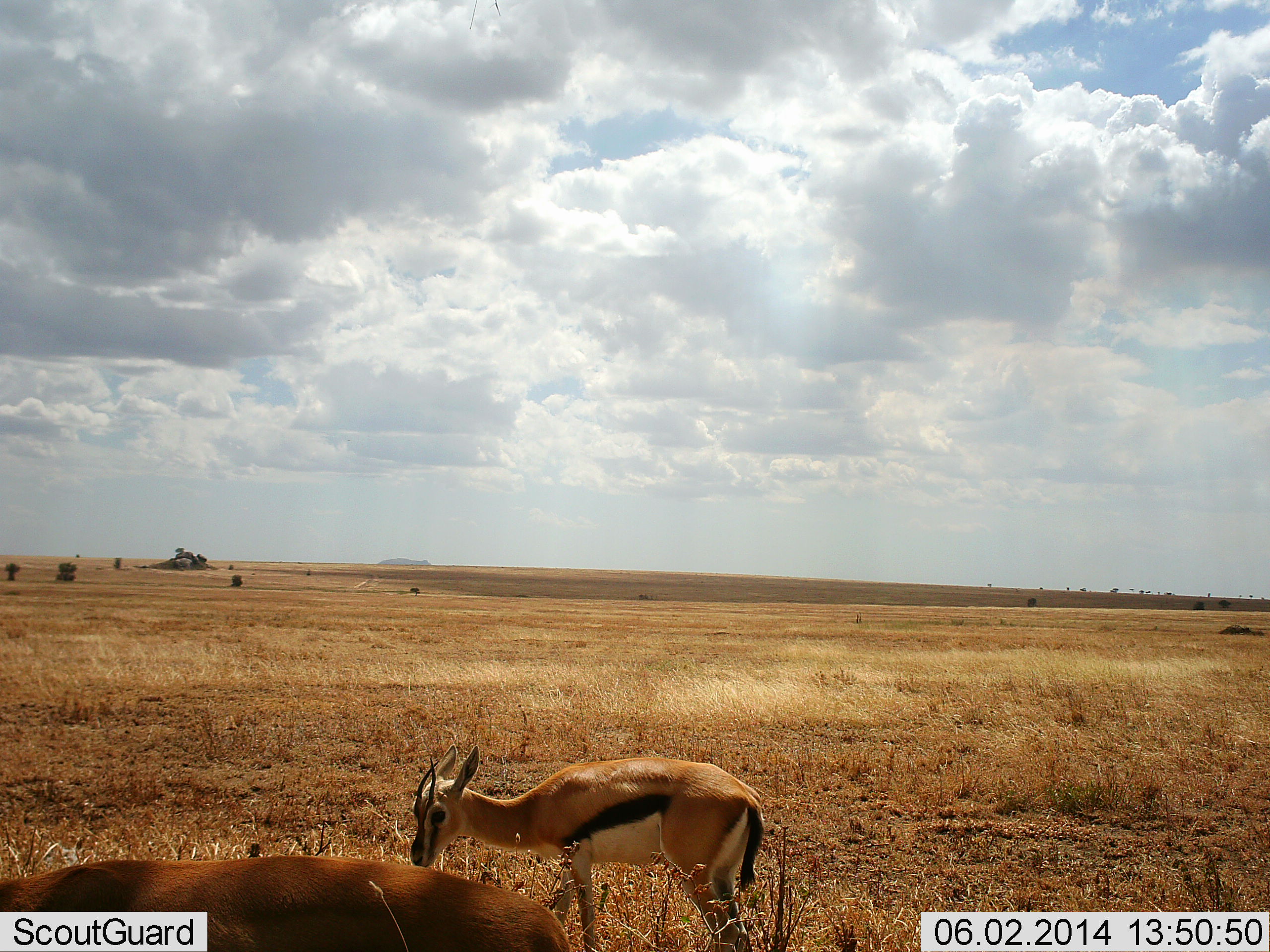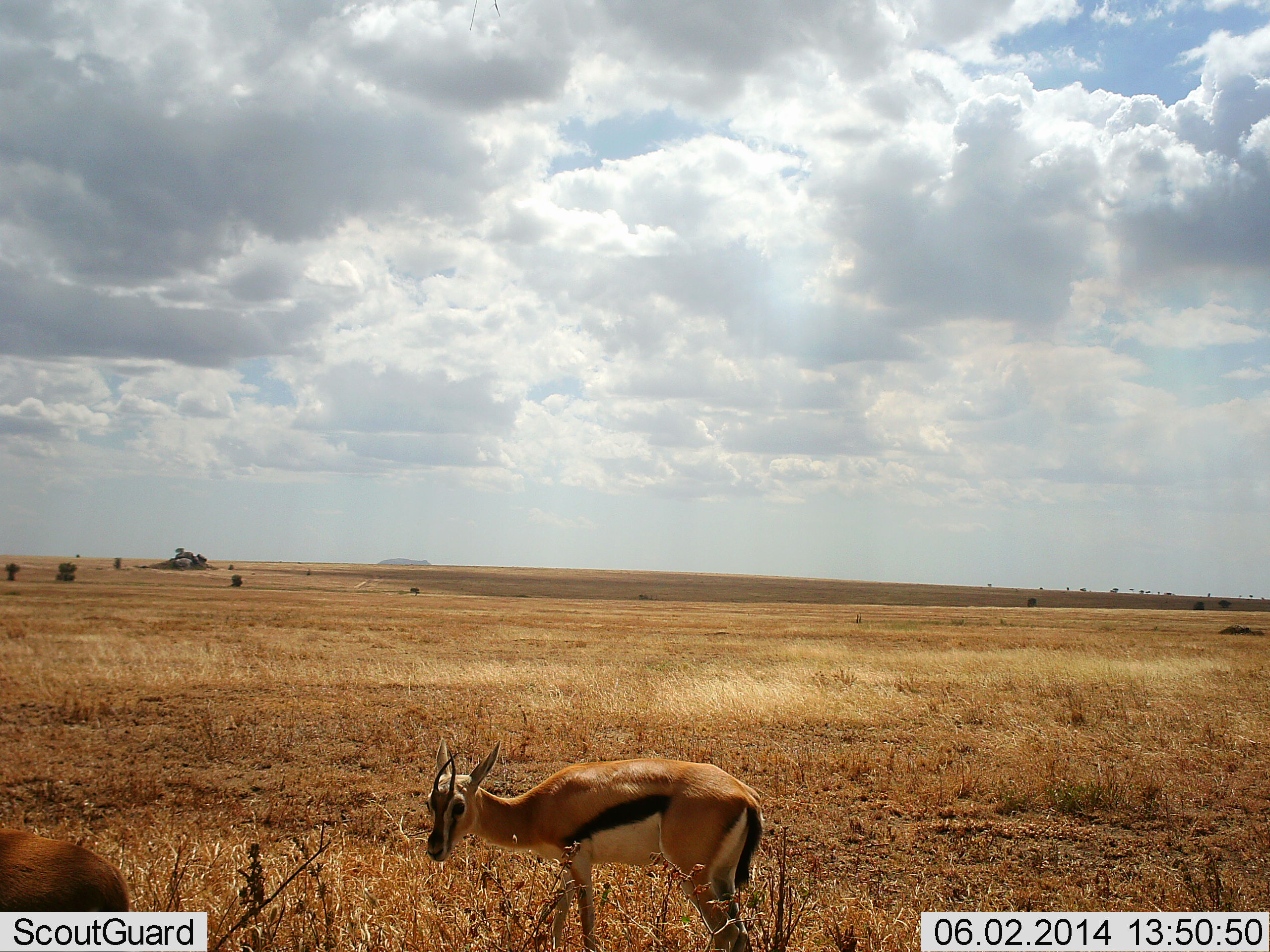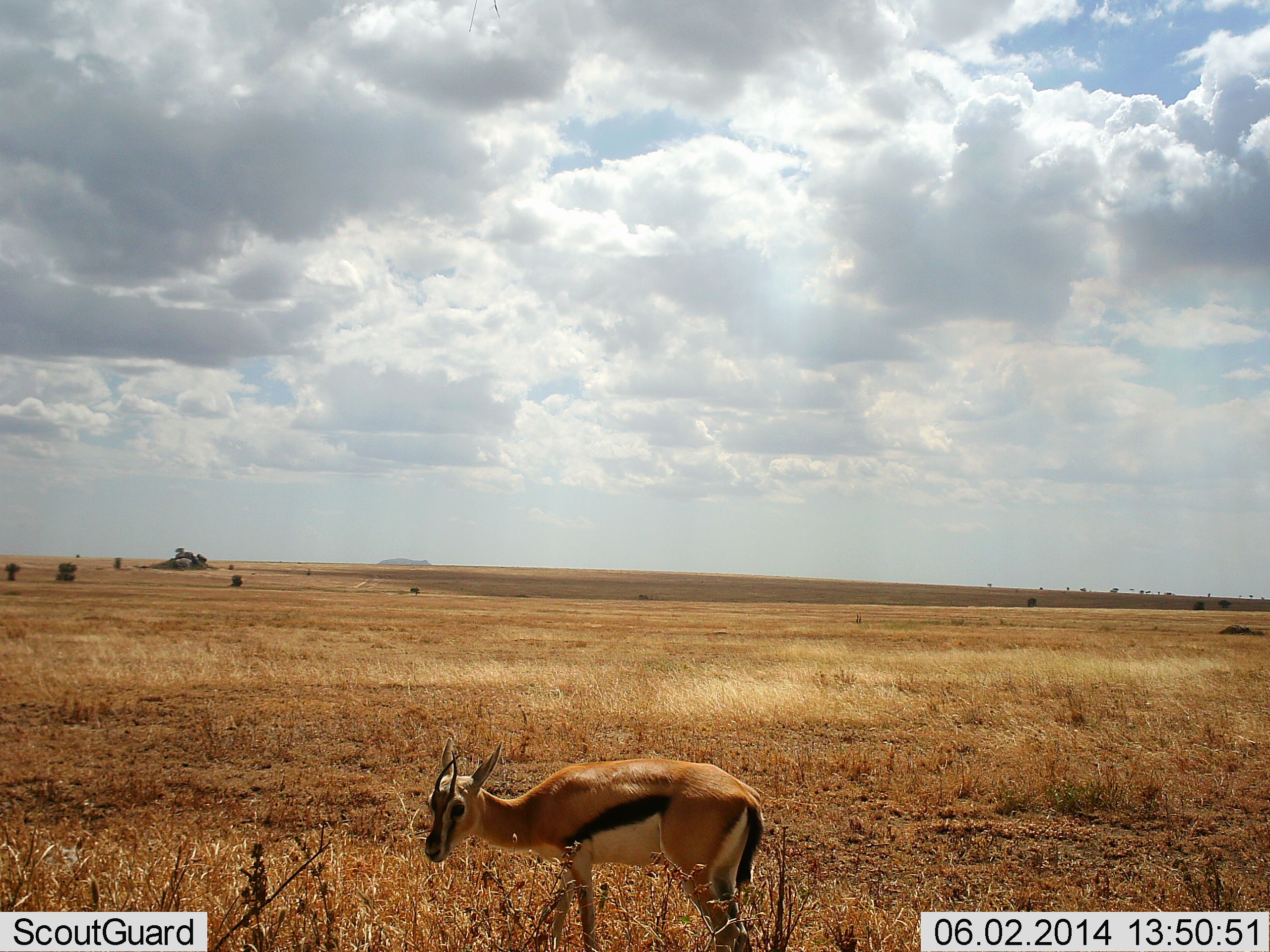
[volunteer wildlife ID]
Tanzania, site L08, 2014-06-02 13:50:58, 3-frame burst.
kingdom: Animalia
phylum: Chordata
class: Mammalia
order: Artiodactyla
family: Bovidae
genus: Eudorcas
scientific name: Eudorcas thomsonii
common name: thomson's gazelle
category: gazellethomsons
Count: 2.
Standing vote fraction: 80%.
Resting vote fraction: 0%.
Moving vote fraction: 80%.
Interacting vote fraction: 0%.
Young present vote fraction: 0%.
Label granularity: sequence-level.